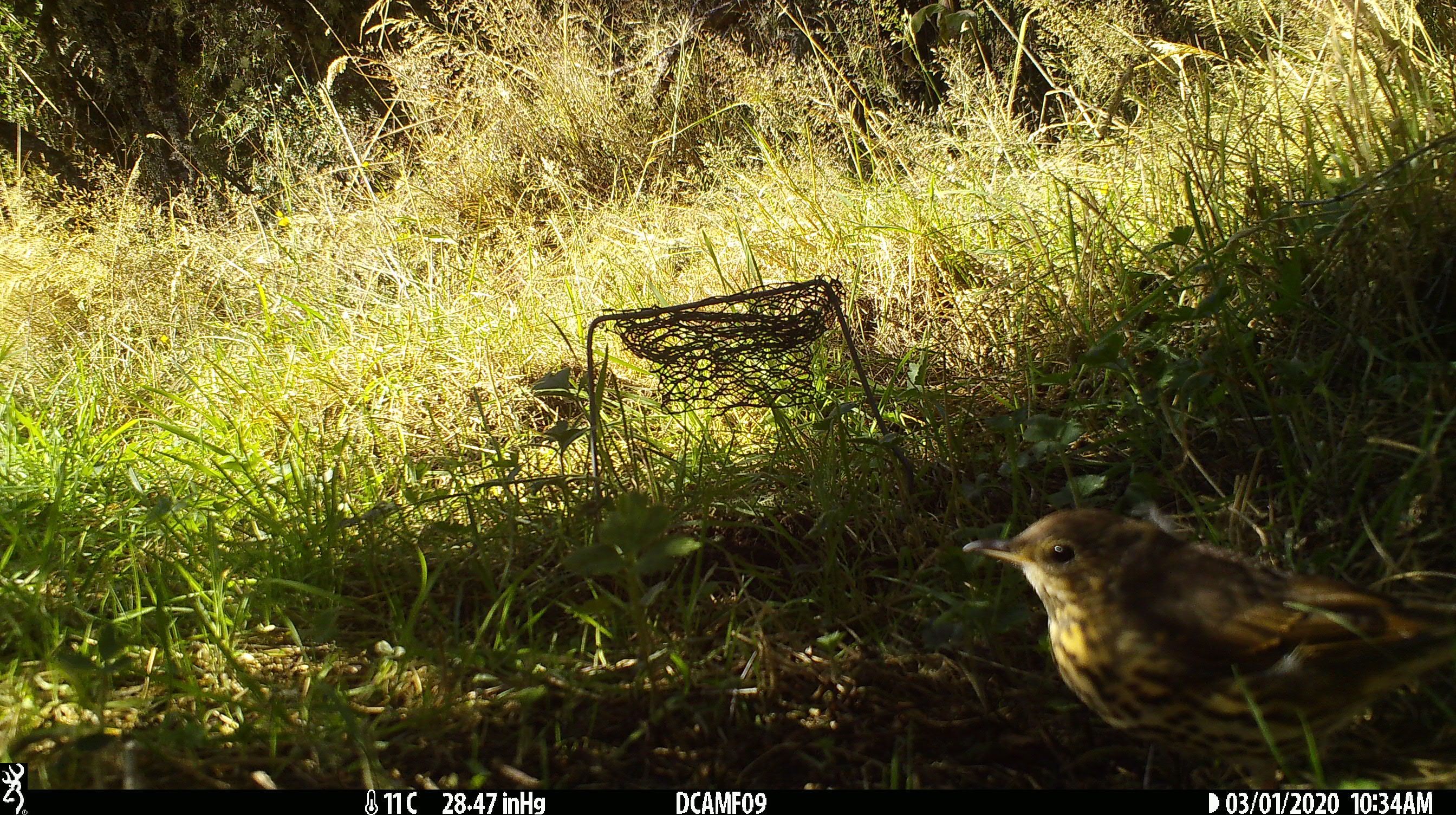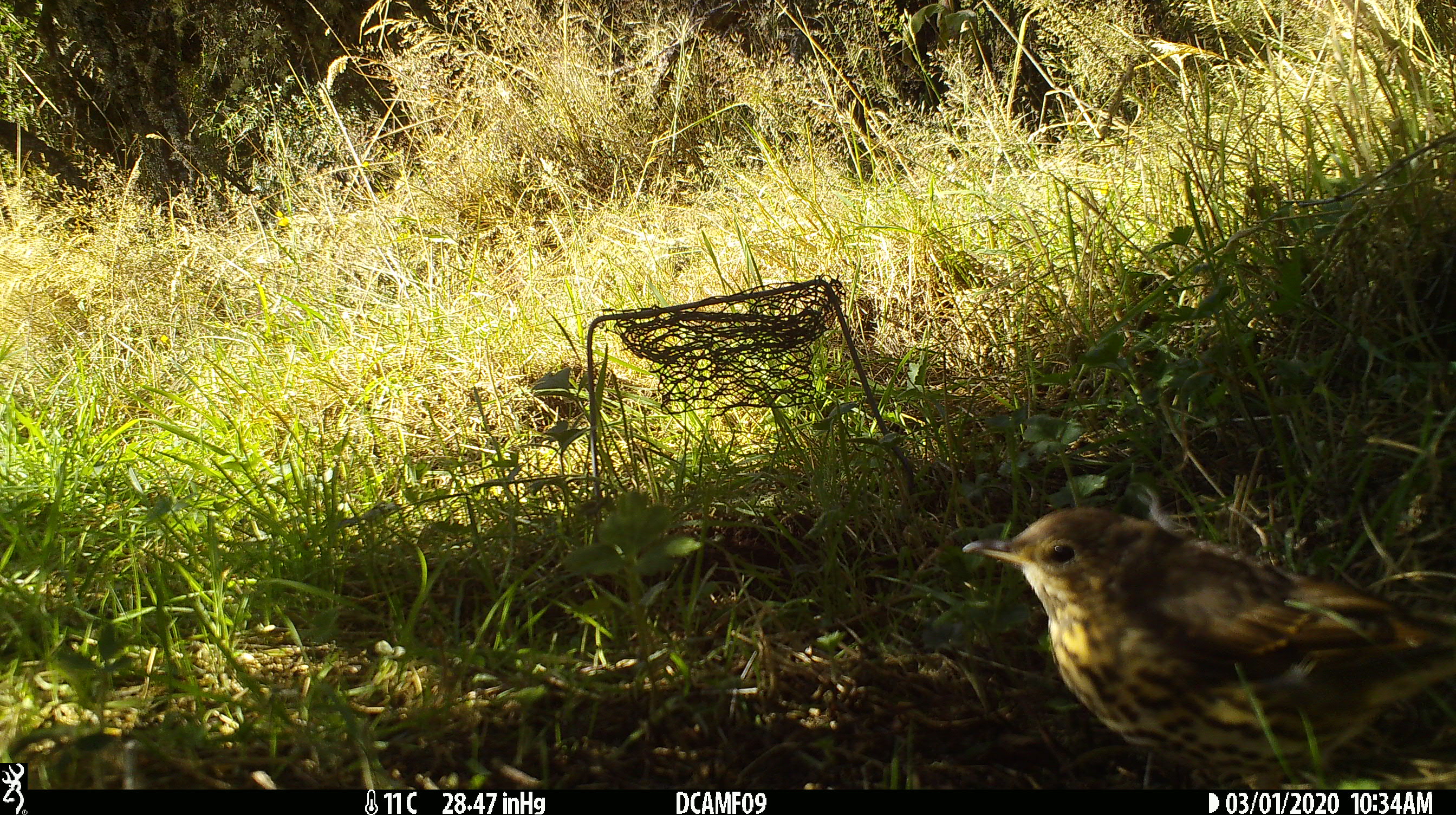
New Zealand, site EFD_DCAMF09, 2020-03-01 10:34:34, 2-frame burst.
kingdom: Animalia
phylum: Chordata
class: Aves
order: Passeriformes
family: Turdidae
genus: Turdus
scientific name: Turdus philomelos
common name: song thrush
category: thrush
Thrush (song thrush) (Turdus philomelos).